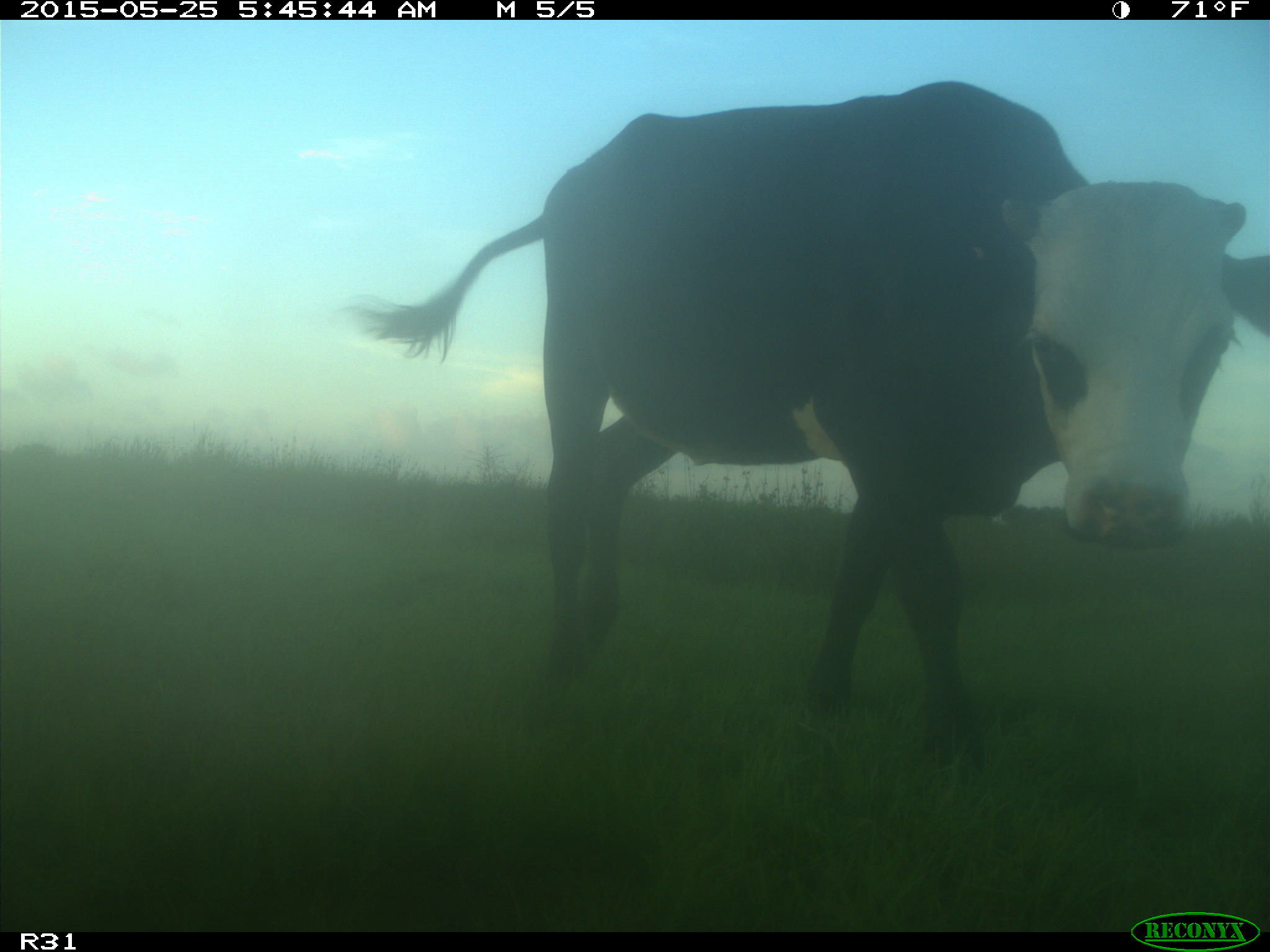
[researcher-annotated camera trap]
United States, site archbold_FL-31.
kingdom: Animalia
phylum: Chordata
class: Mammalia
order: Artiodactyla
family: Bovidae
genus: Bos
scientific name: Bos taurus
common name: domestic cow